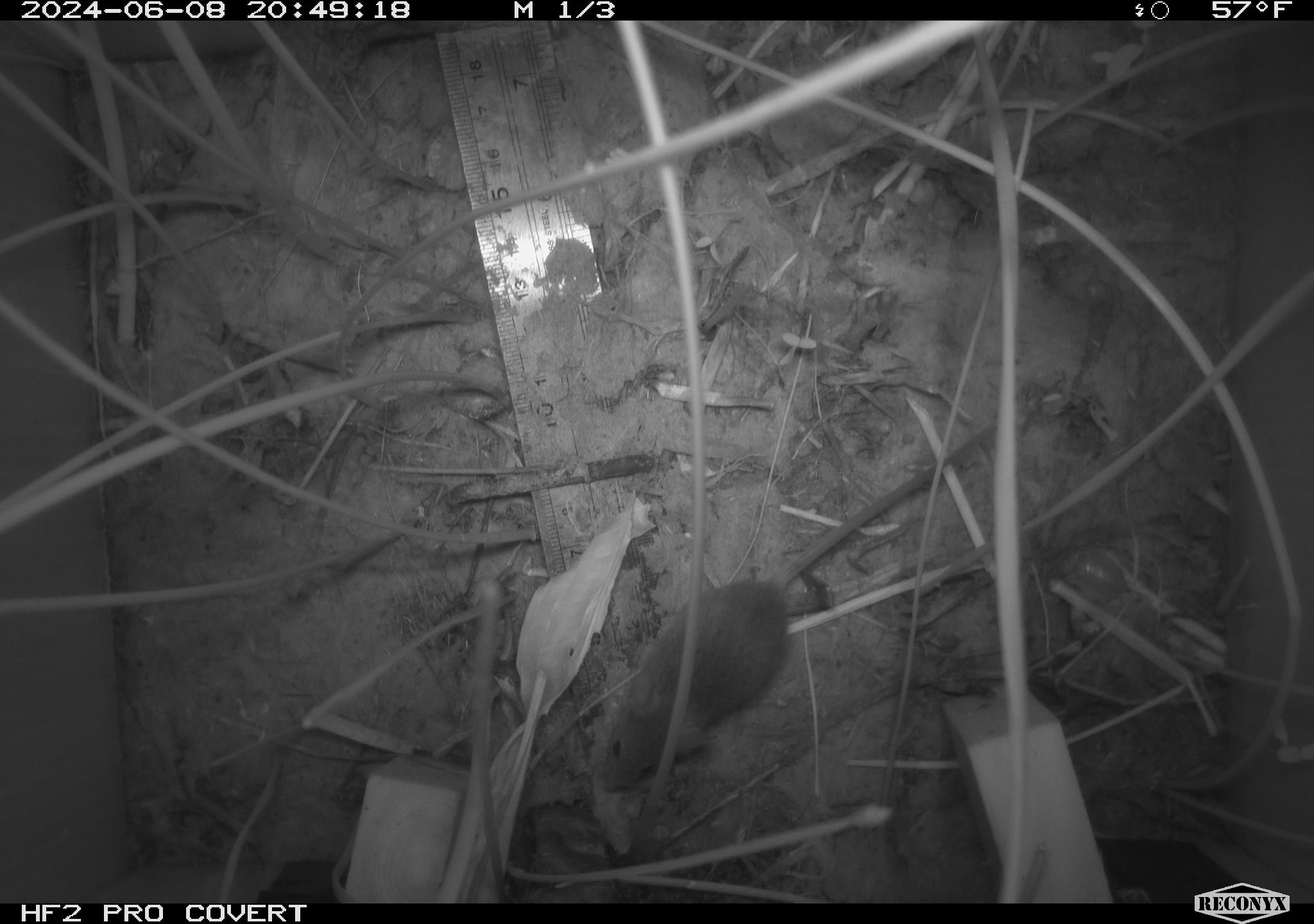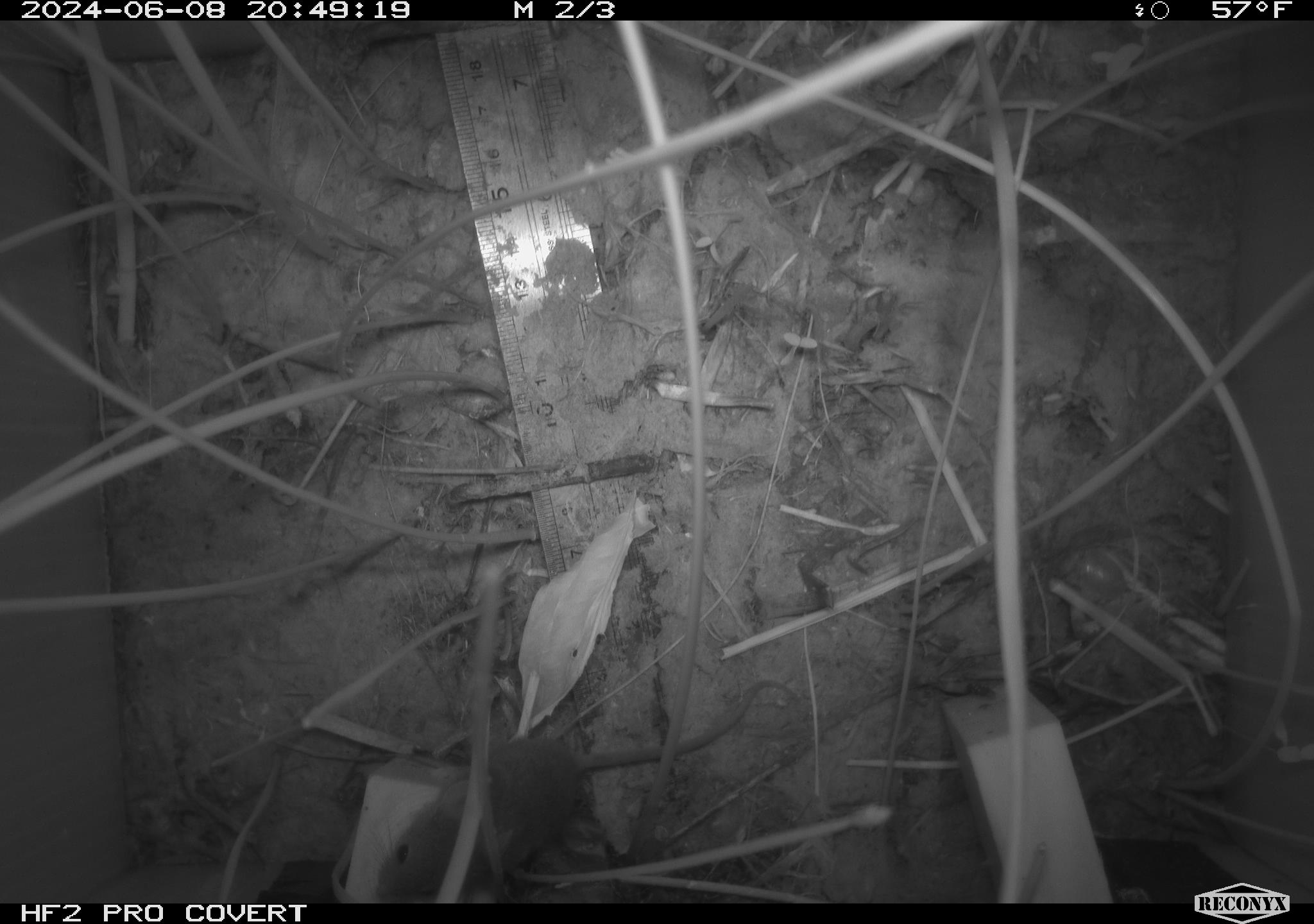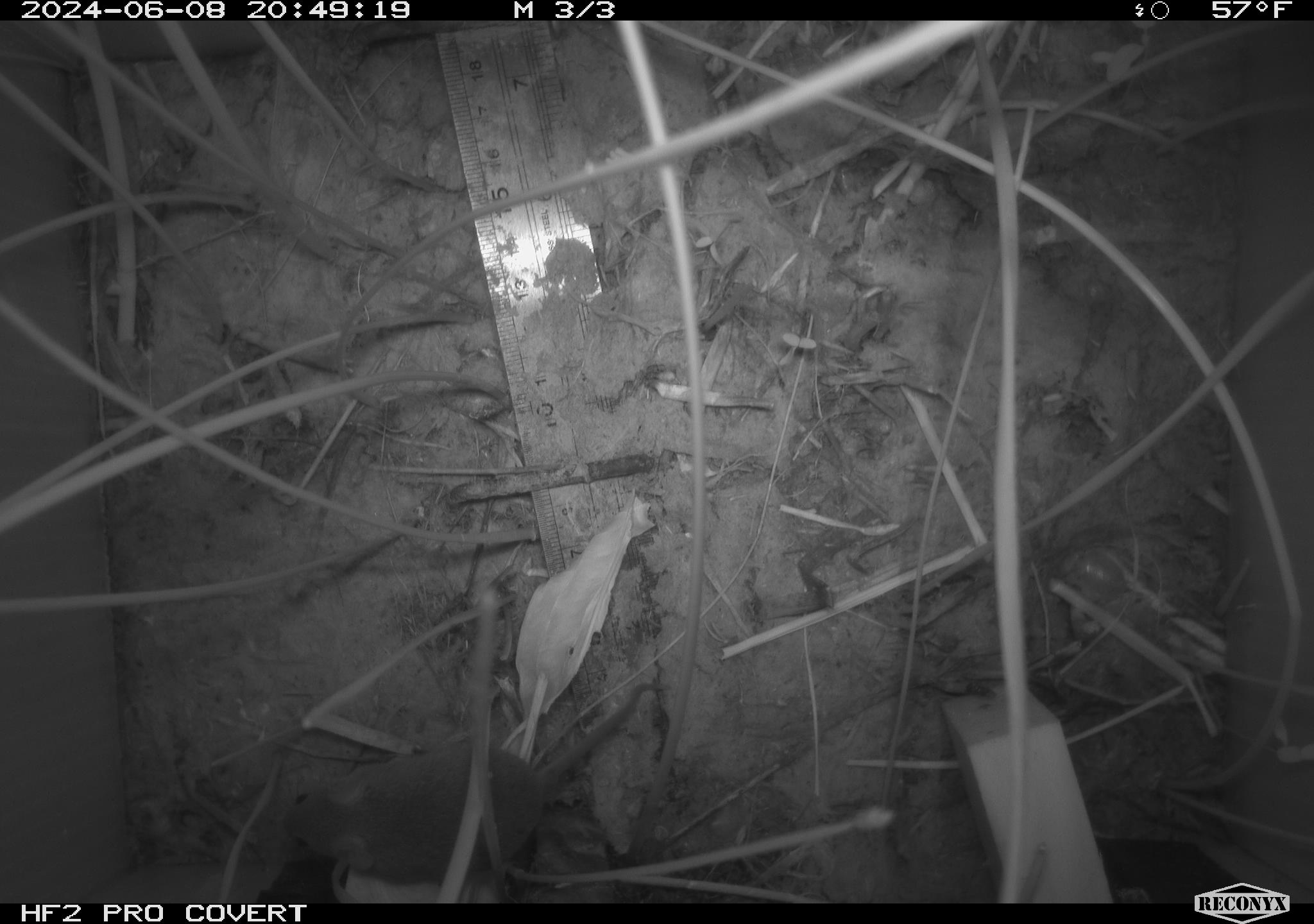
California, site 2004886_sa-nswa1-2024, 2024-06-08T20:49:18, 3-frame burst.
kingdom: Animalia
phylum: Chordata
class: Mammalia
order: Rodentia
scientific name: Rodentia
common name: rodent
Rodent (Rodentia).